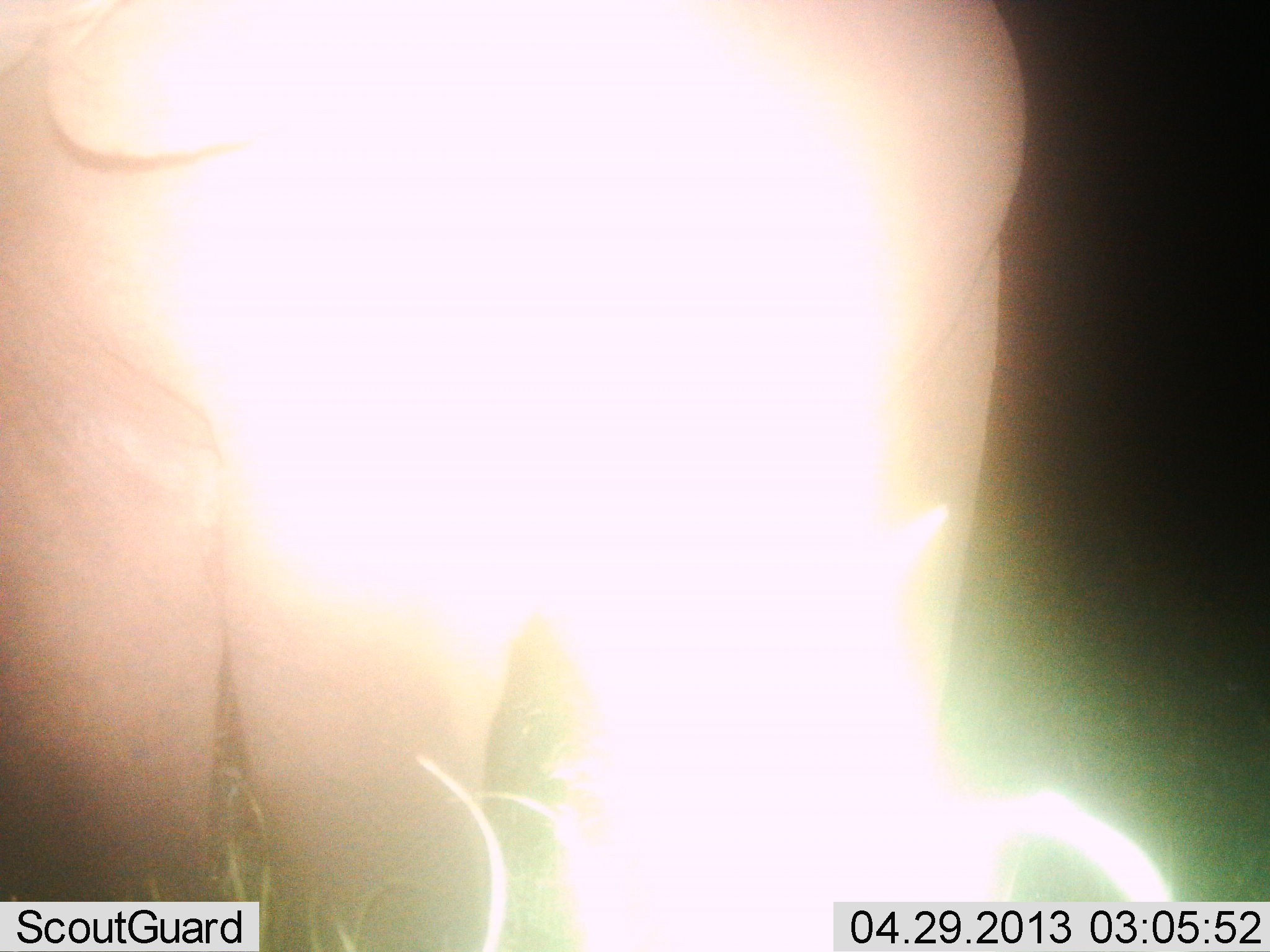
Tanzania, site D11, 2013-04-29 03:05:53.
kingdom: Animalia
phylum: Chordata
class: Mammalia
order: Proboscidea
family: Elephantidae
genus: Loxodonta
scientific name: Loxodonta africana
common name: african bush elephant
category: elephant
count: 1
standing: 100%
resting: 0%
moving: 0%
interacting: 0%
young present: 0%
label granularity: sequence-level